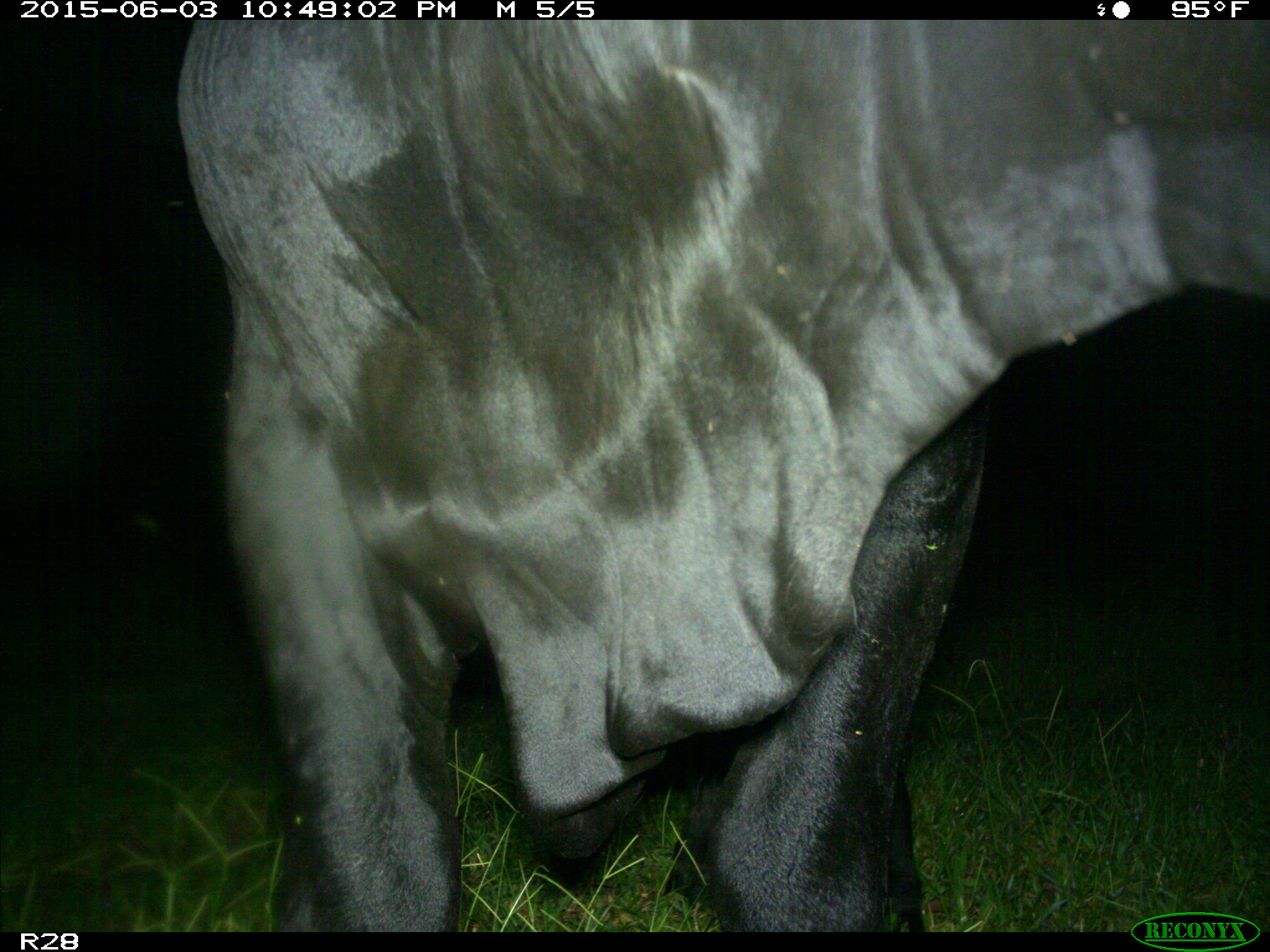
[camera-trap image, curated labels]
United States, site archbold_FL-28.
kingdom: Animalia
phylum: Chordata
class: Mammalia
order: Artiodactyla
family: Bovidae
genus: Bos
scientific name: Bos taurus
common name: domestic cow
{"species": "Bos taurus (domestic cow)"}